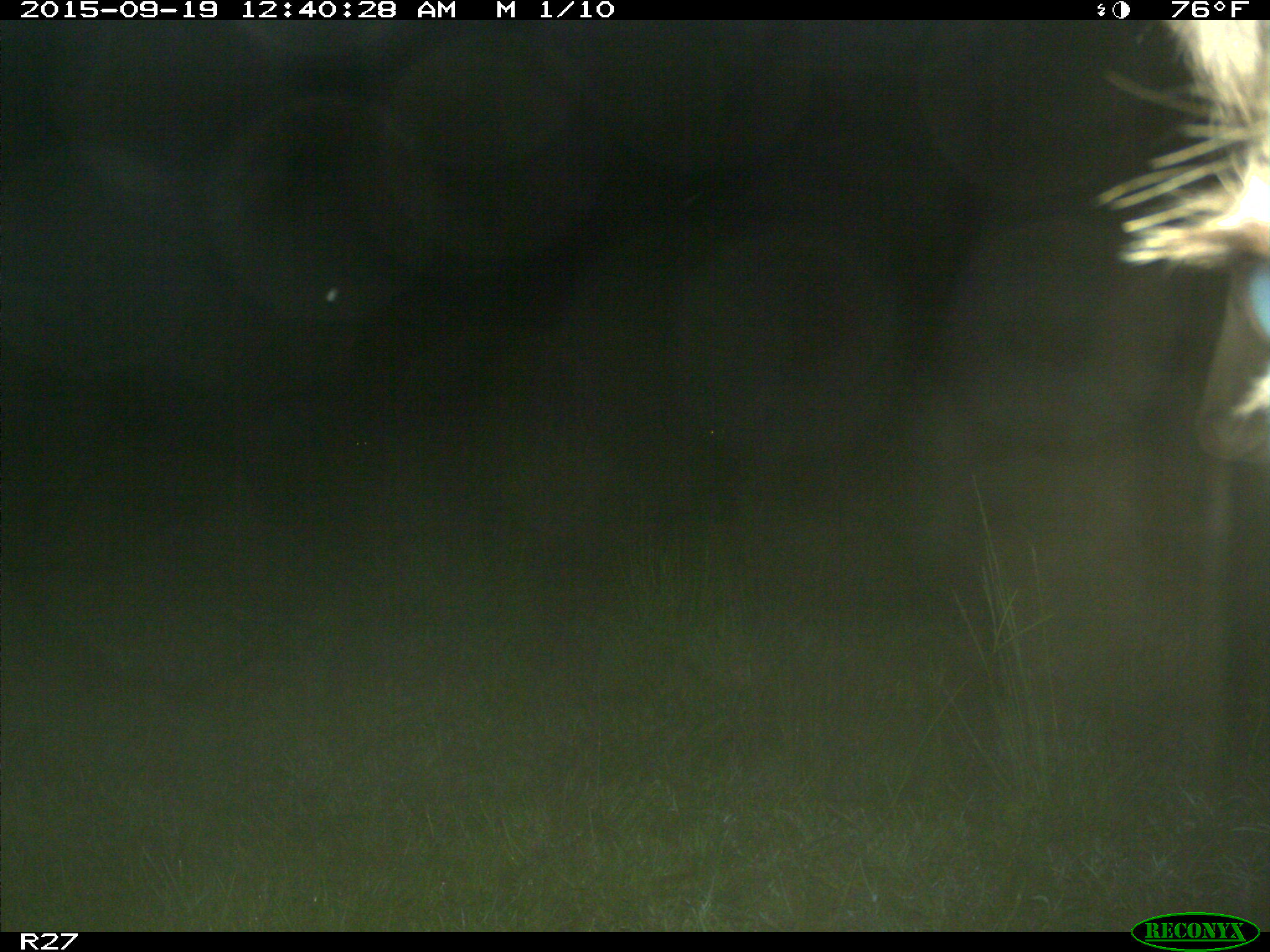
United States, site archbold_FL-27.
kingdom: Animalia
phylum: Chordata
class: Mammalia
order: Artiodactyla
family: Bovidae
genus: Bos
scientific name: Bos taurus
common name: domestic cow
Bos taurus (domestic cow).